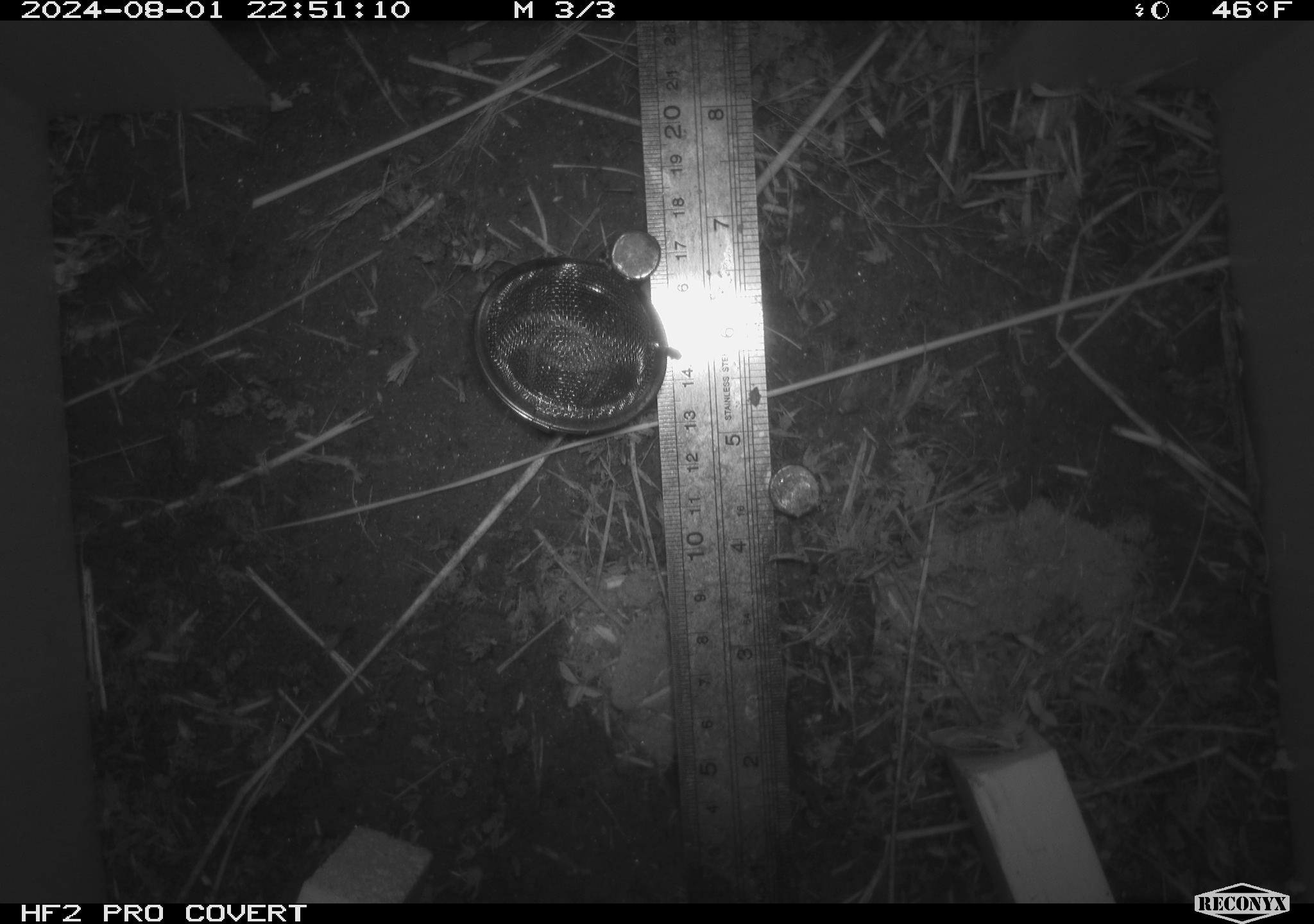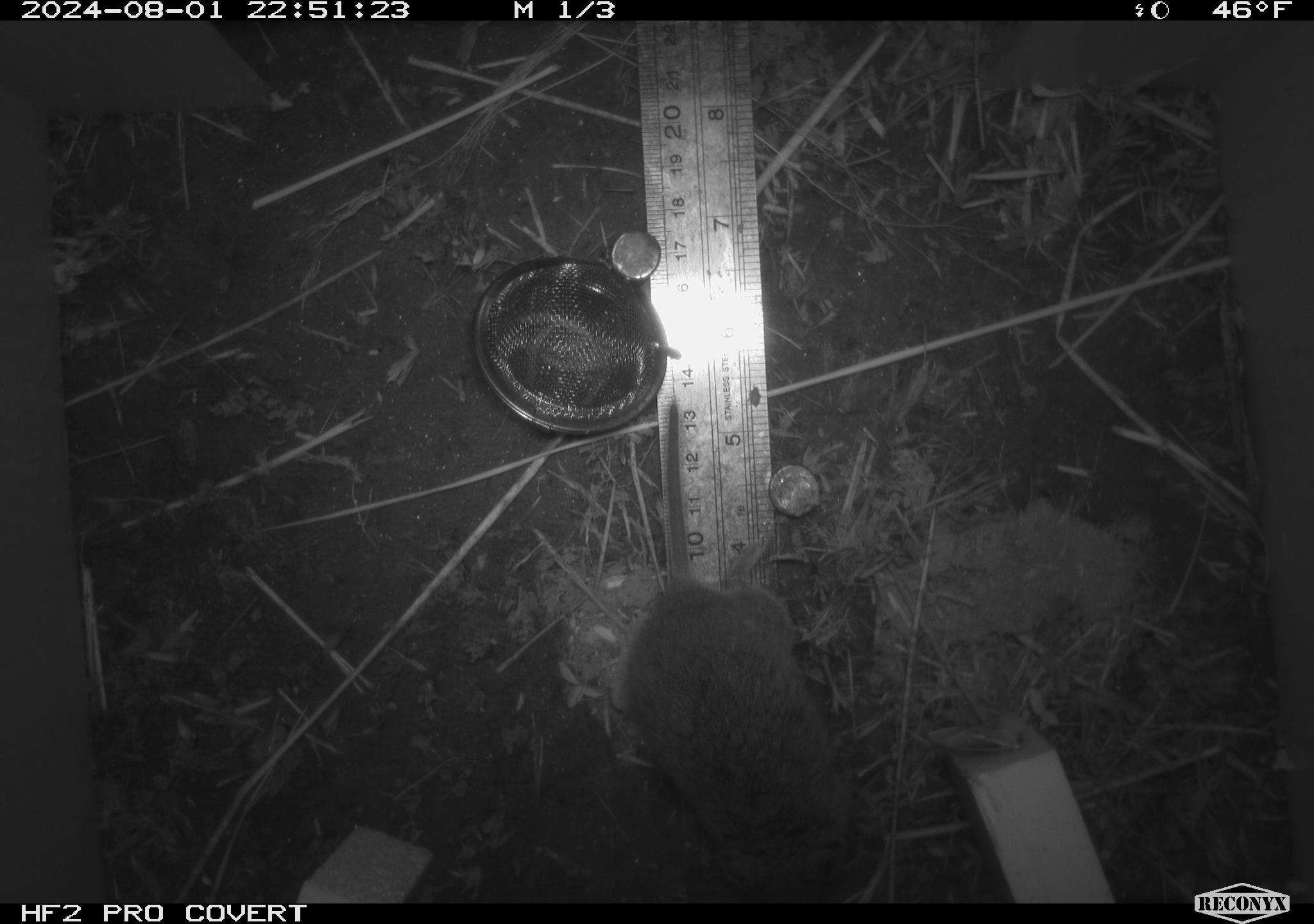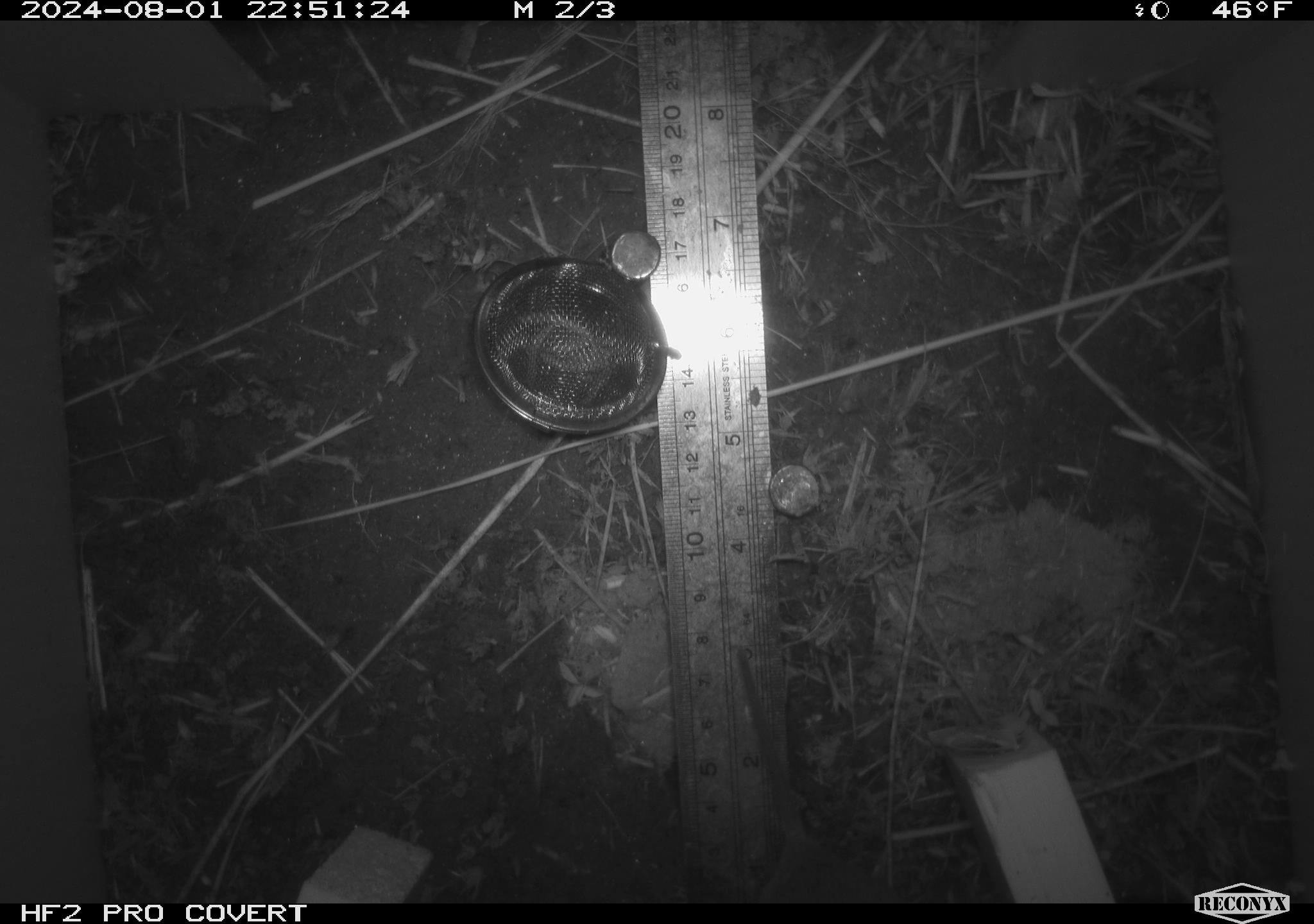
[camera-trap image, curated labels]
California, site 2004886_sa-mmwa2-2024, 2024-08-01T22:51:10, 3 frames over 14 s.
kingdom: Animalia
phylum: Chordata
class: Mammalia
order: Rodentia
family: Cricetidae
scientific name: Arvicolinae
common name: voles, lemmings, and muskrats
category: arvicolinae subfamily